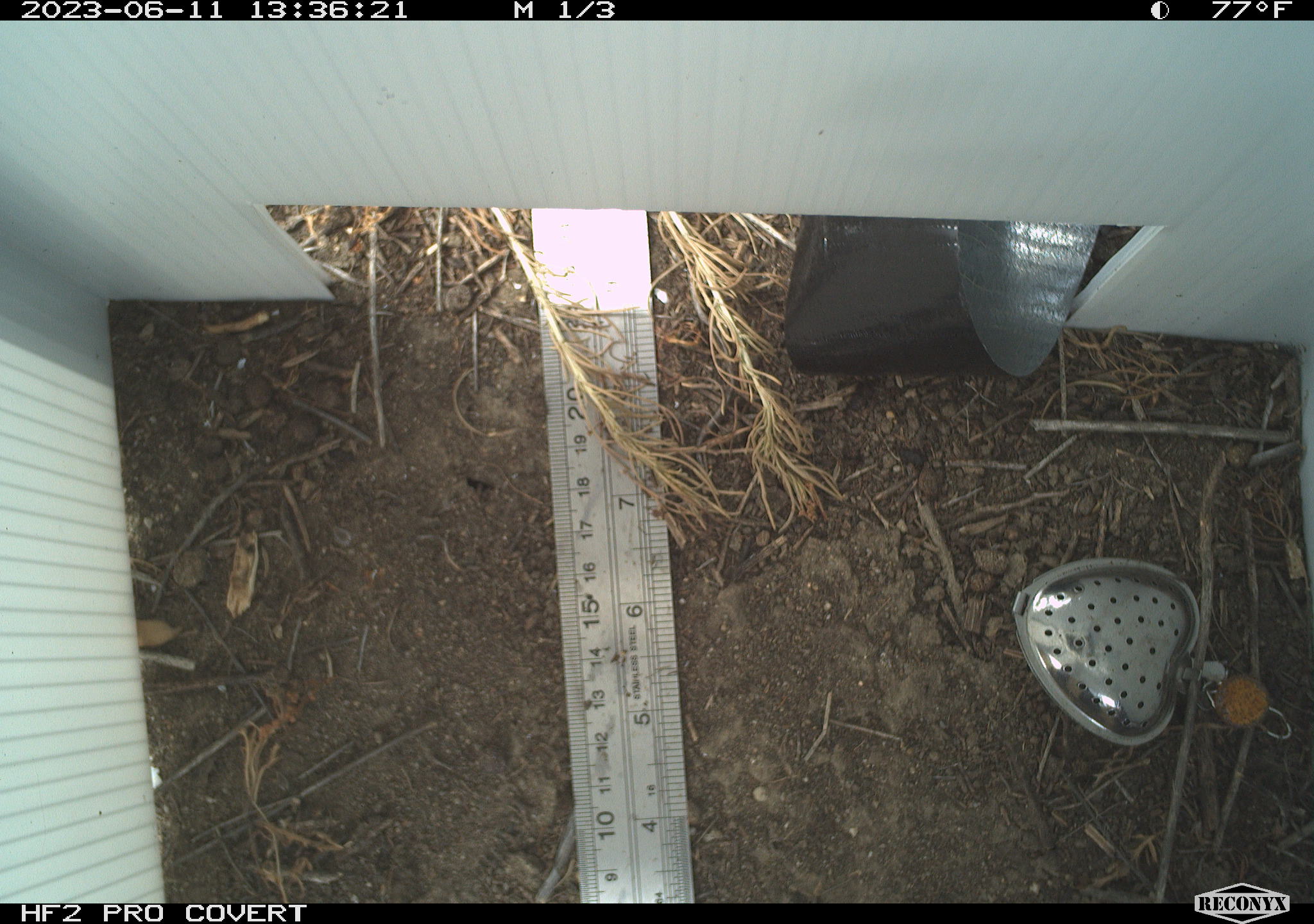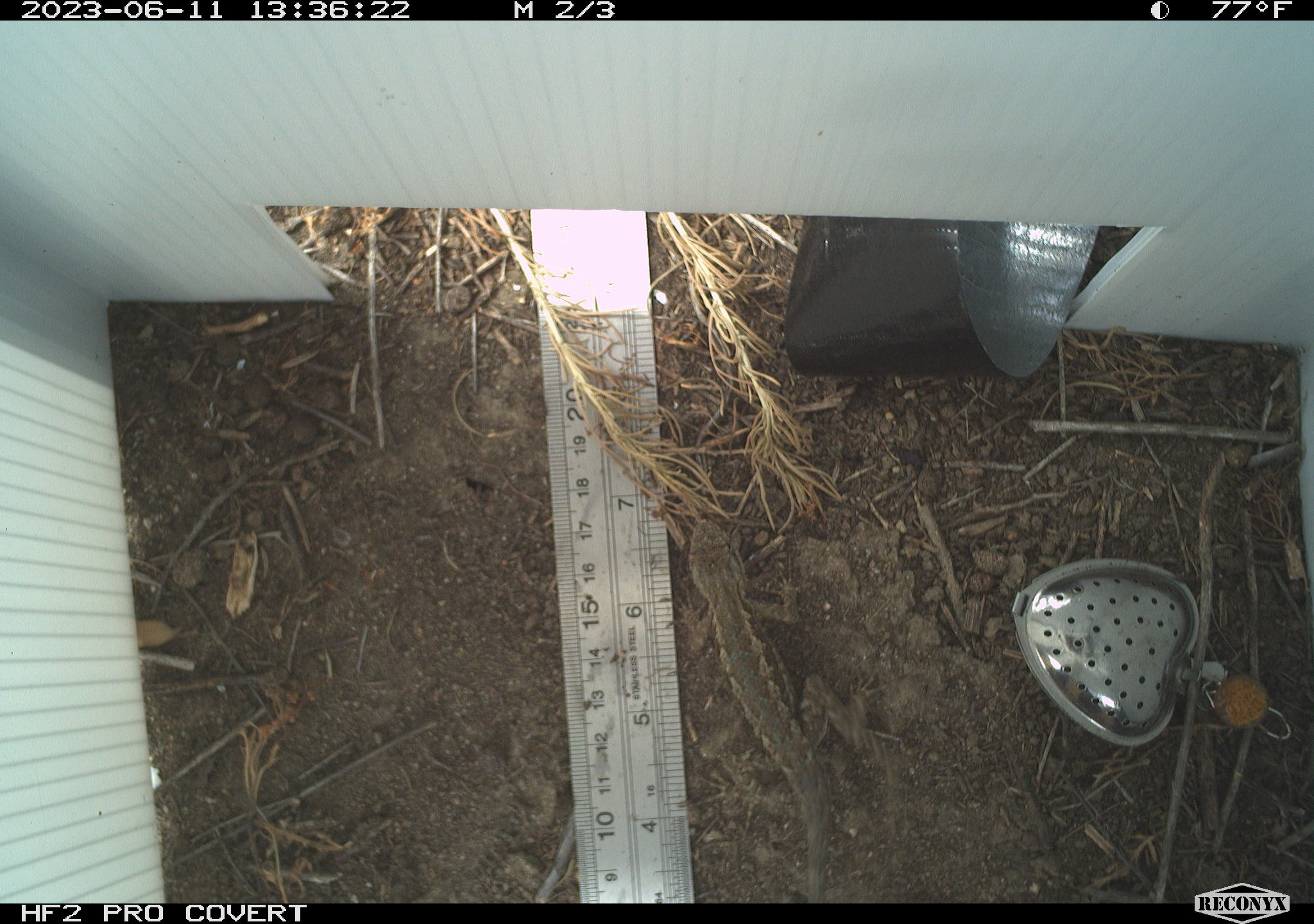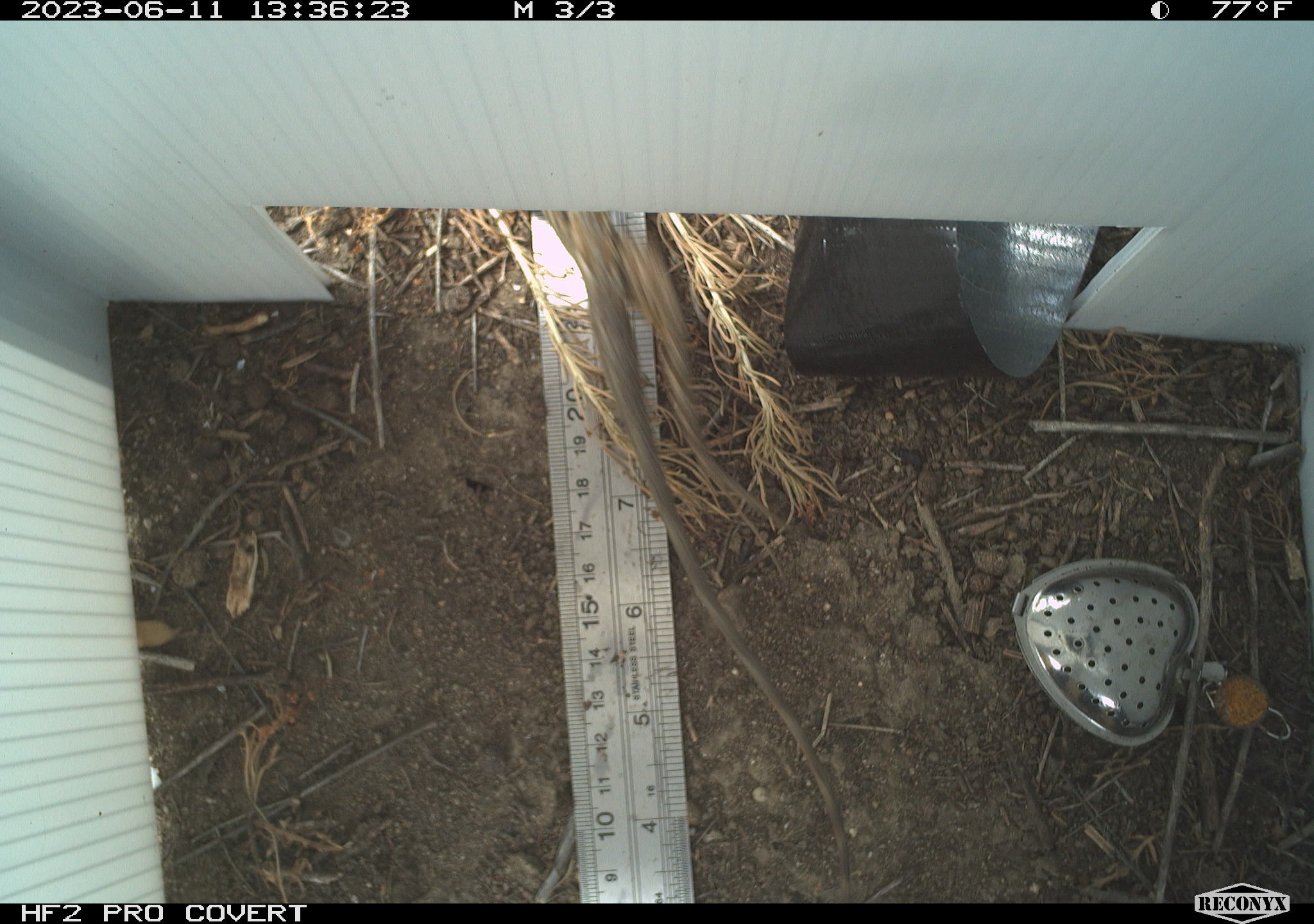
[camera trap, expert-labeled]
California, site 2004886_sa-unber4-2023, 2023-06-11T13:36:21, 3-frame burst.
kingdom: Animalia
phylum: Chordata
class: Reptilia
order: Squamata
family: Phrynosomatidae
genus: Sceloporus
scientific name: Sceloporus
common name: spiny lizards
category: sceloporus species